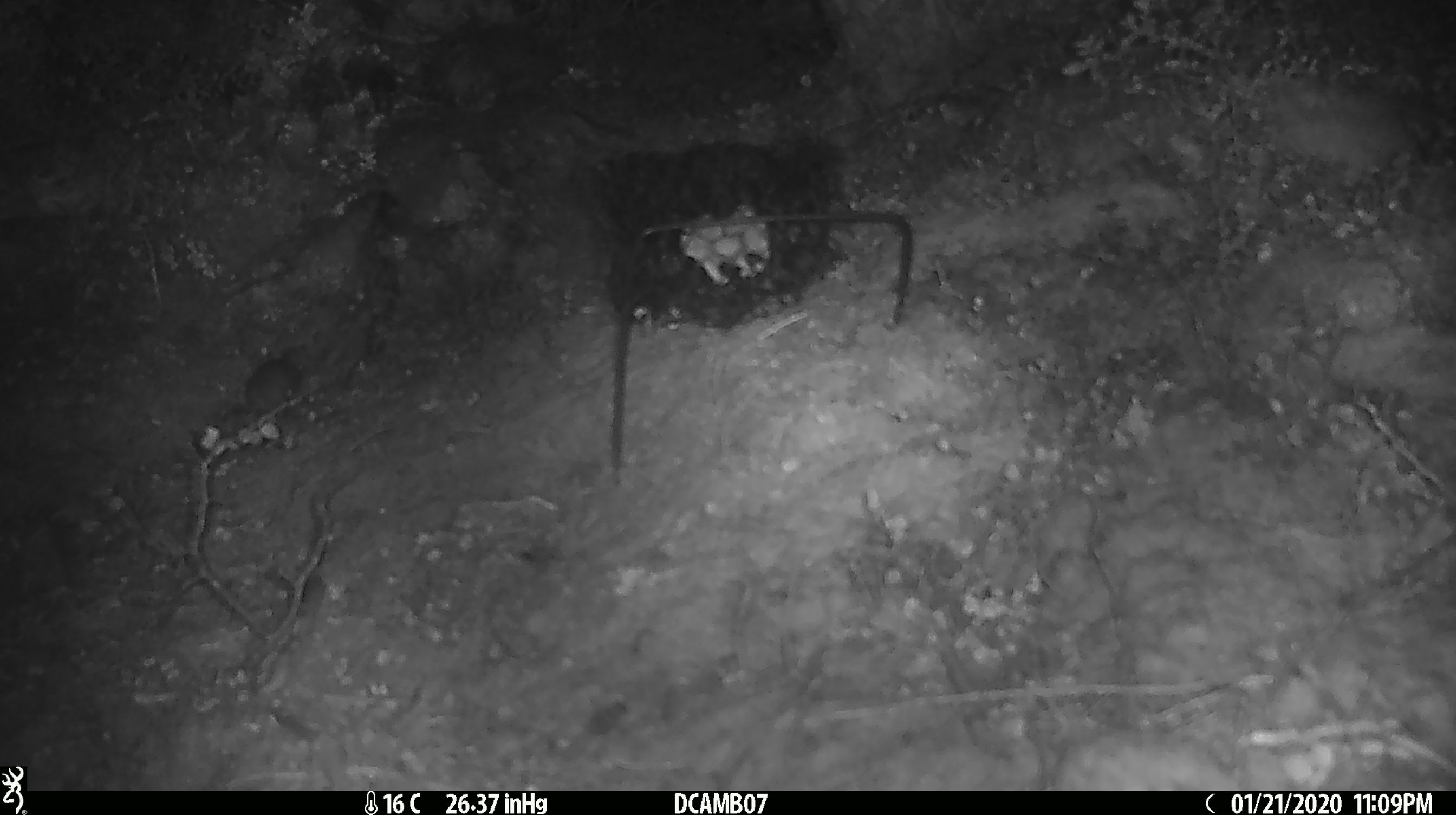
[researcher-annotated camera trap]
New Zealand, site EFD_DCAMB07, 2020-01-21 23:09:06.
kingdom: Animalia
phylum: Chordata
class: Mammalia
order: Rodentia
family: Muridae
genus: Mus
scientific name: Mus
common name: mouse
Mouse (Mus).